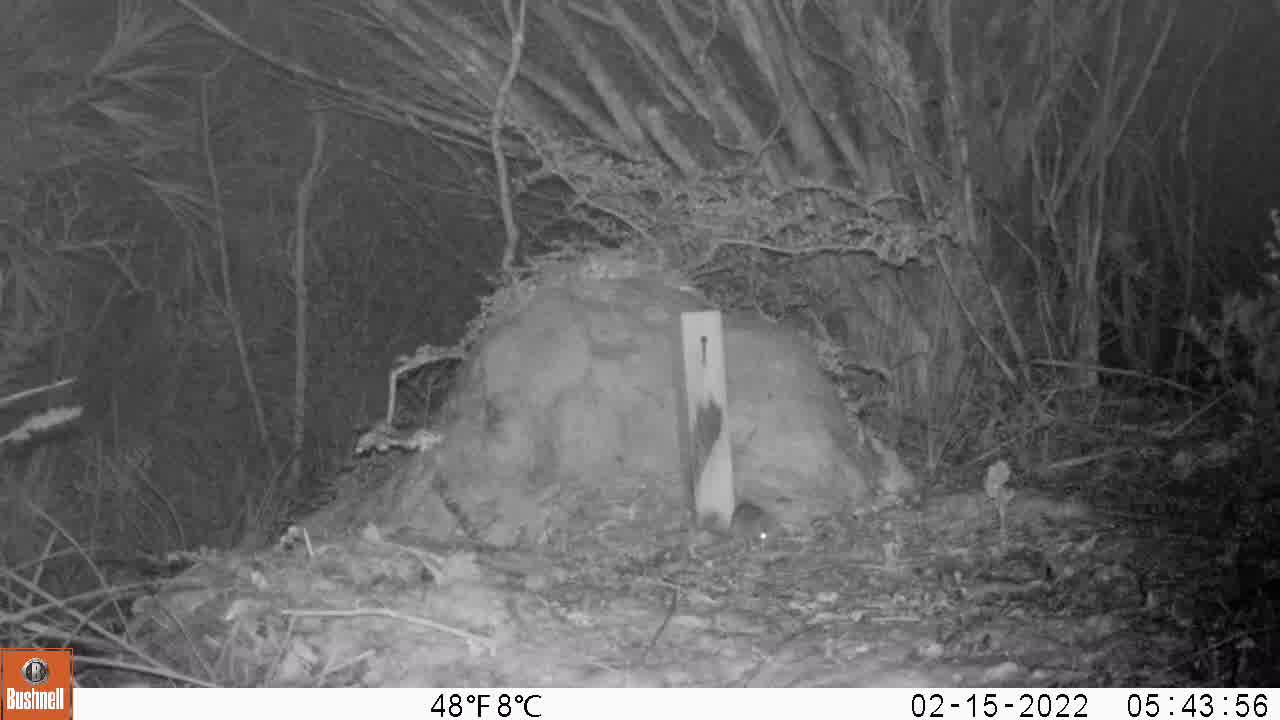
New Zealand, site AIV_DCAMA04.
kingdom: Animalia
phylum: Chordata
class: Mammalia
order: Rodentia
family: Muridae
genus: Mus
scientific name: Mus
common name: mouse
Mouse (Mus).